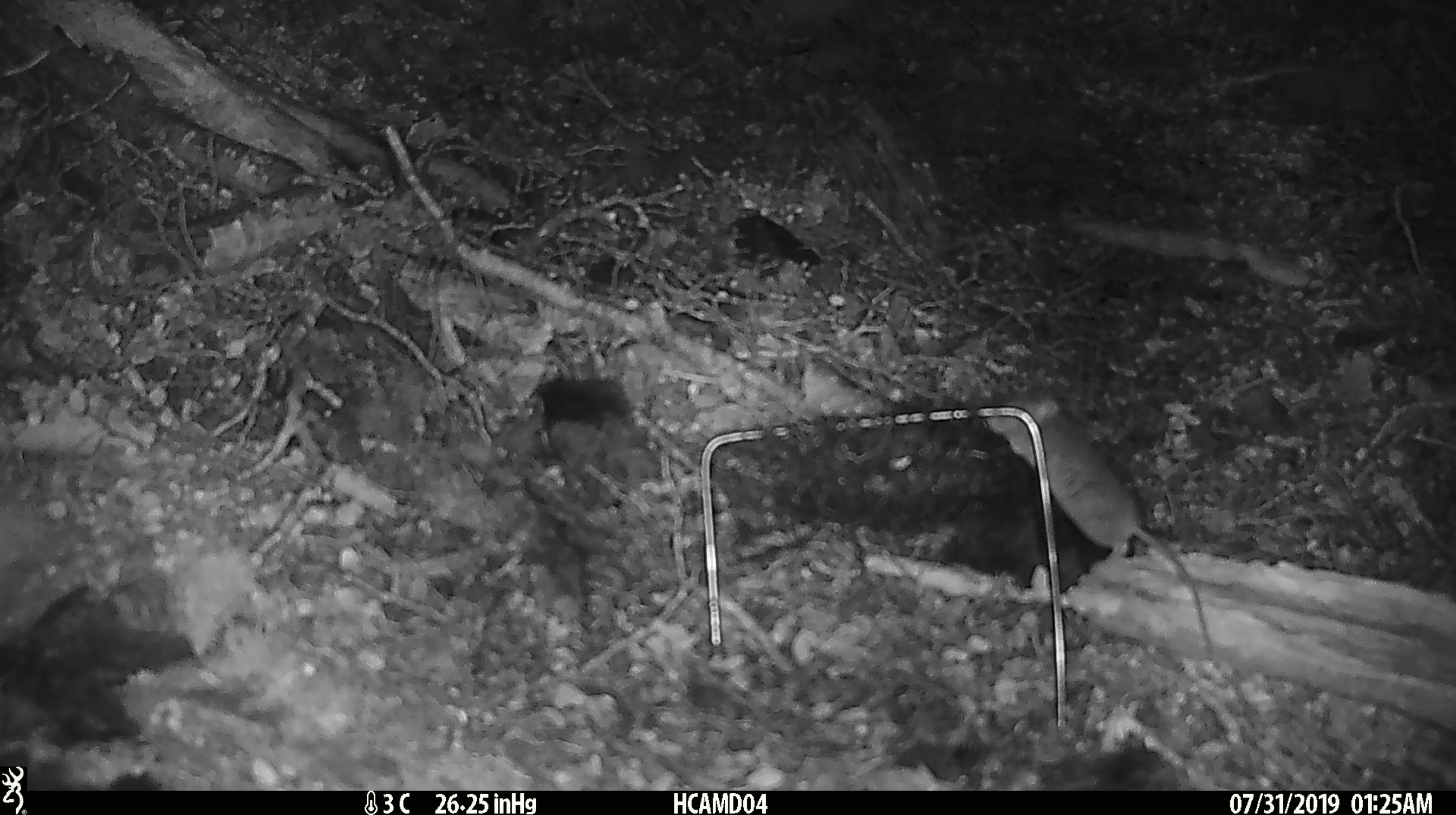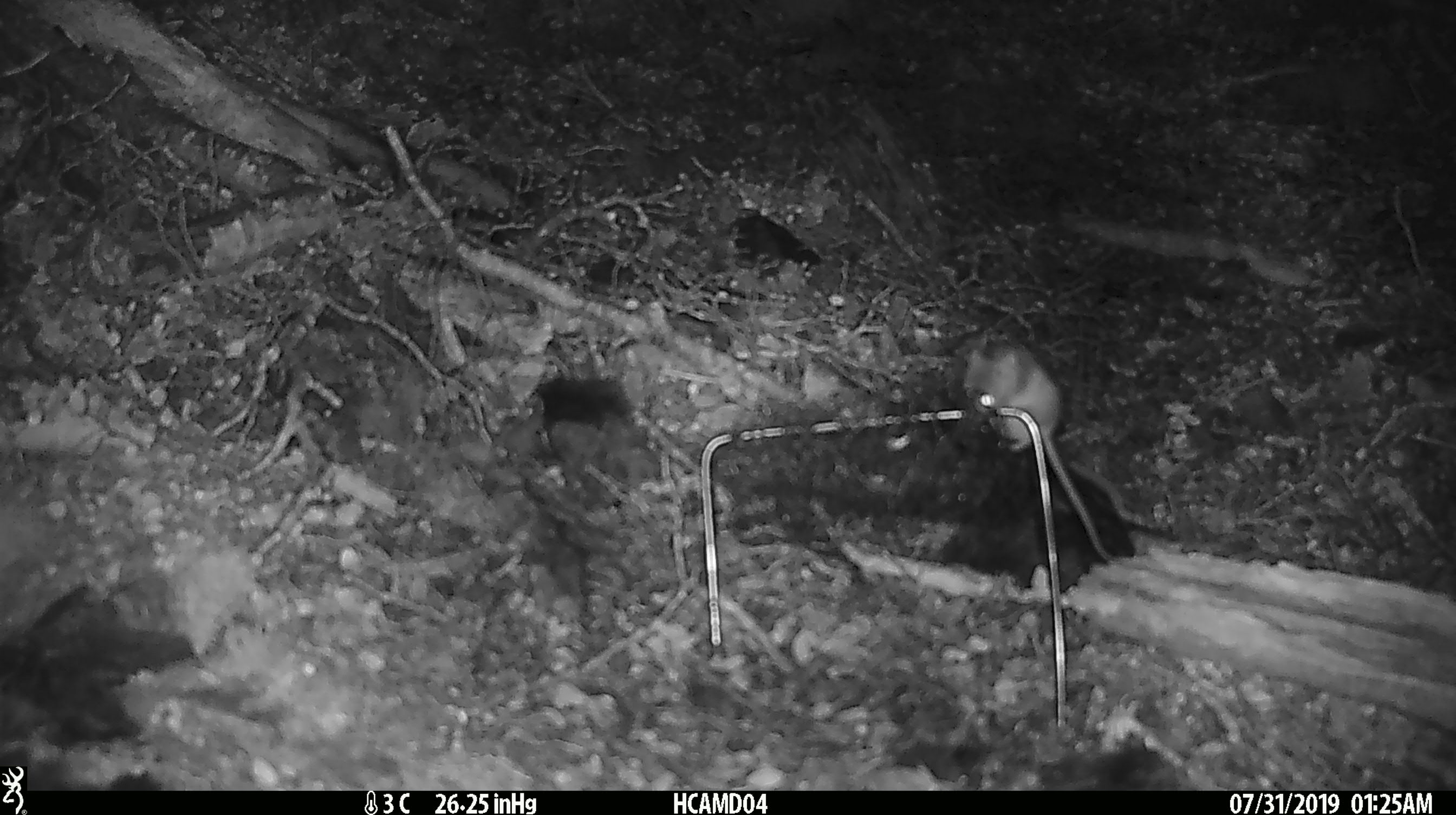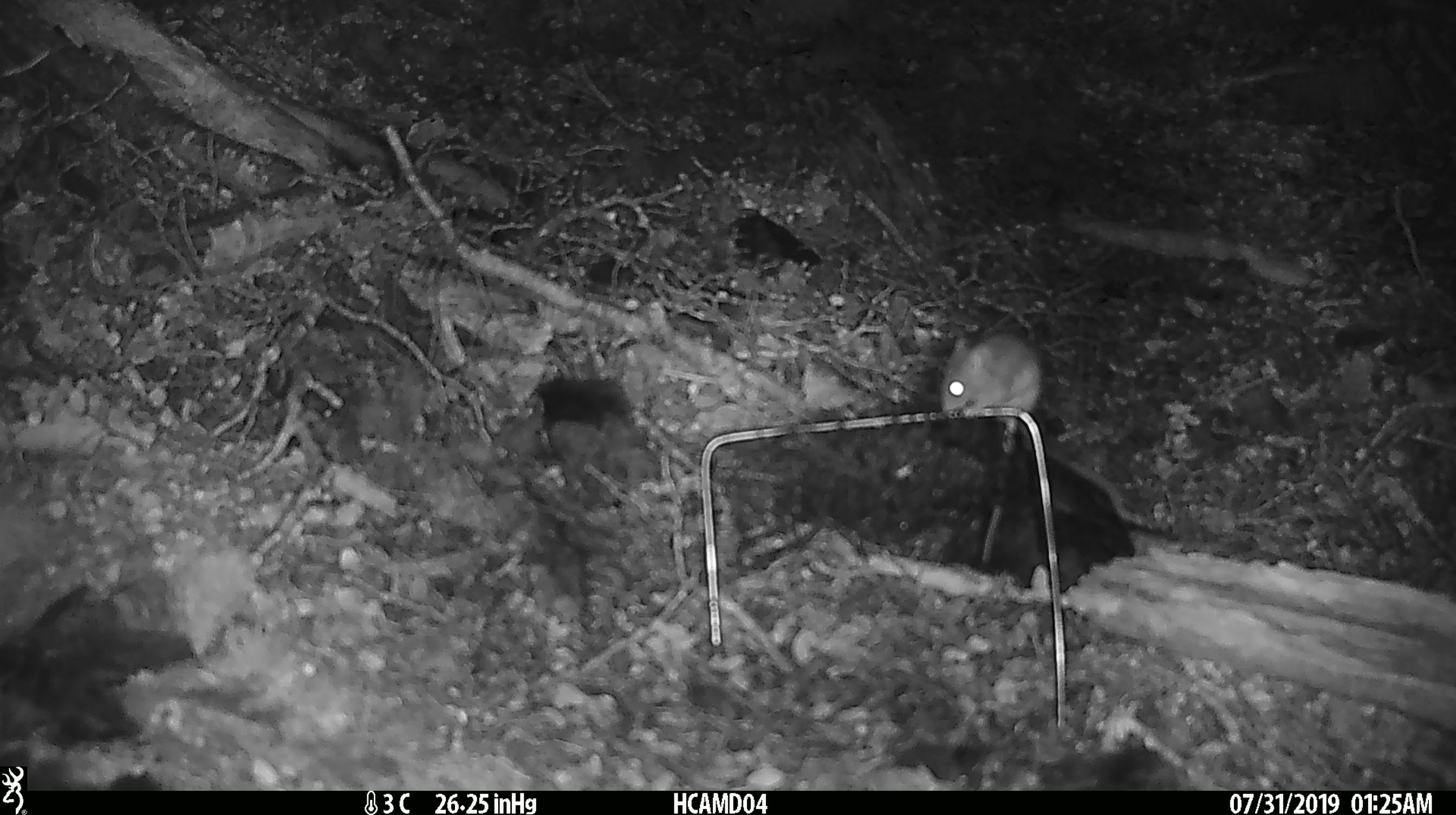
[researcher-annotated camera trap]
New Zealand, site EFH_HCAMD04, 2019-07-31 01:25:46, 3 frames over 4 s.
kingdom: Animalia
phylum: Chordata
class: Mammalia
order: Rodentia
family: Muridae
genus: Mus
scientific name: Mus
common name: mouse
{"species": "mouse (Mus)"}